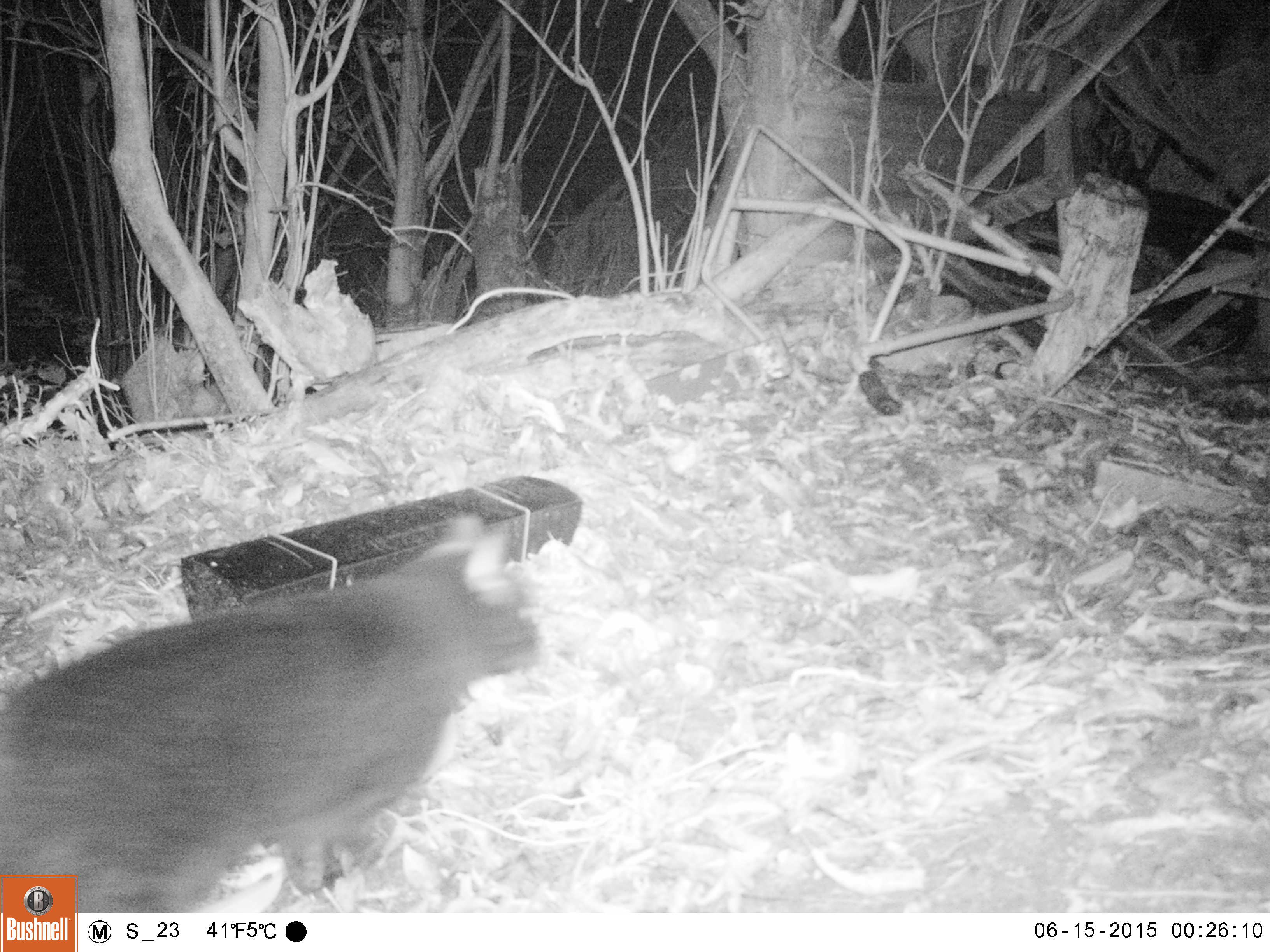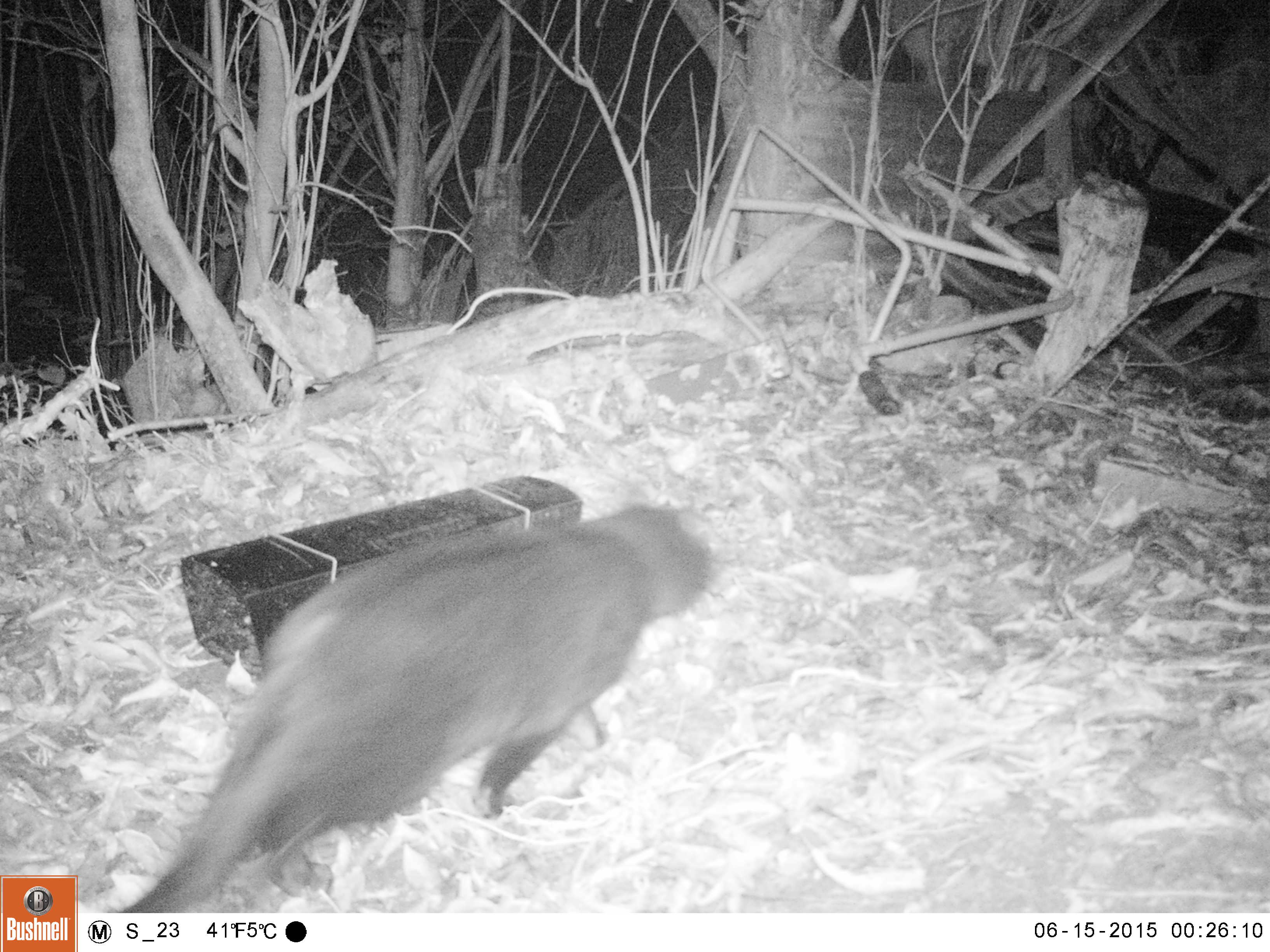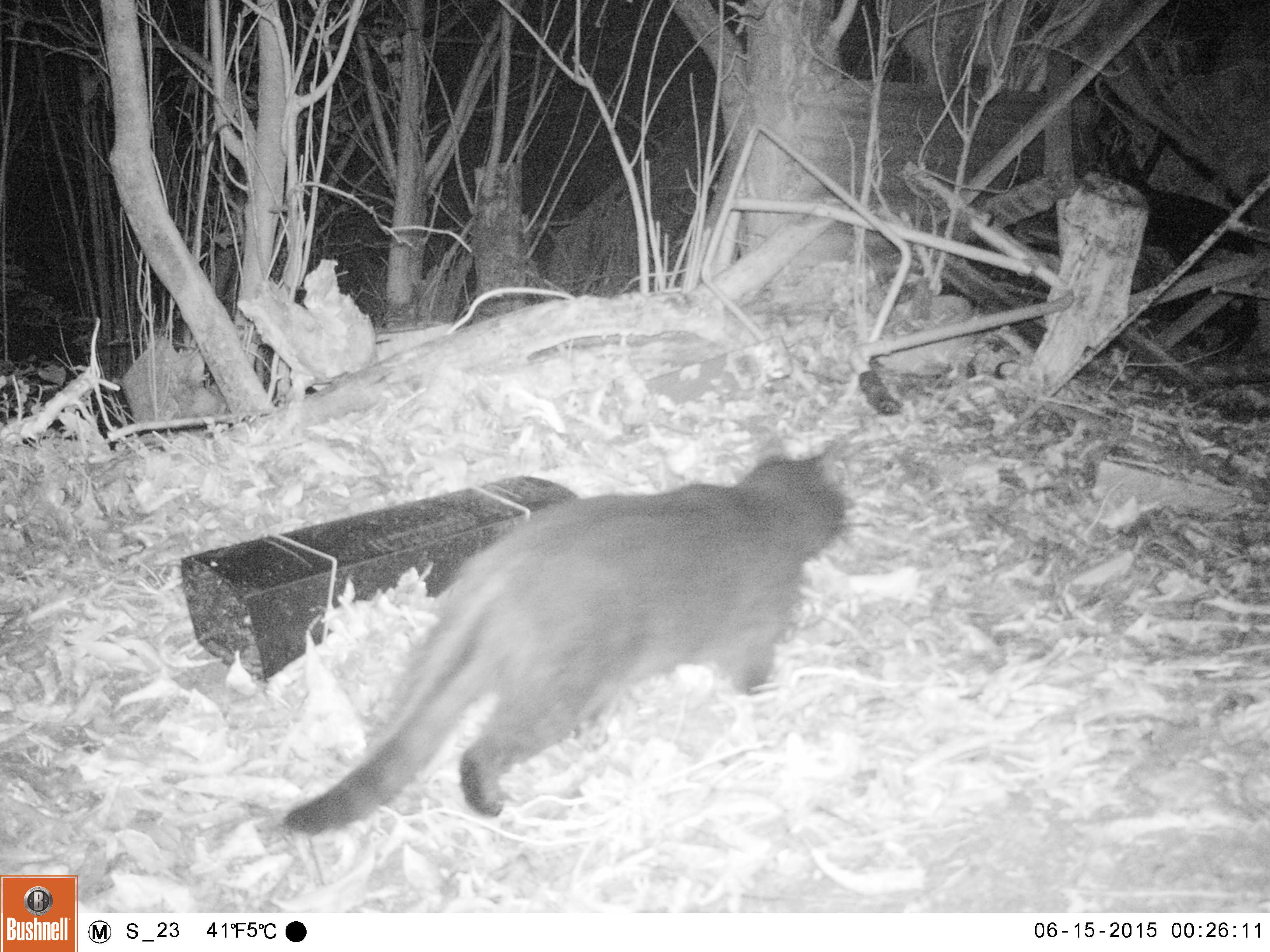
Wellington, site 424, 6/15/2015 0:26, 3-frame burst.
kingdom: Animalia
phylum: Chordata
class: Mammalia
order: Carnivora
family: Felidae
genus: Felis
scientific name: Felis catus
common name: cat